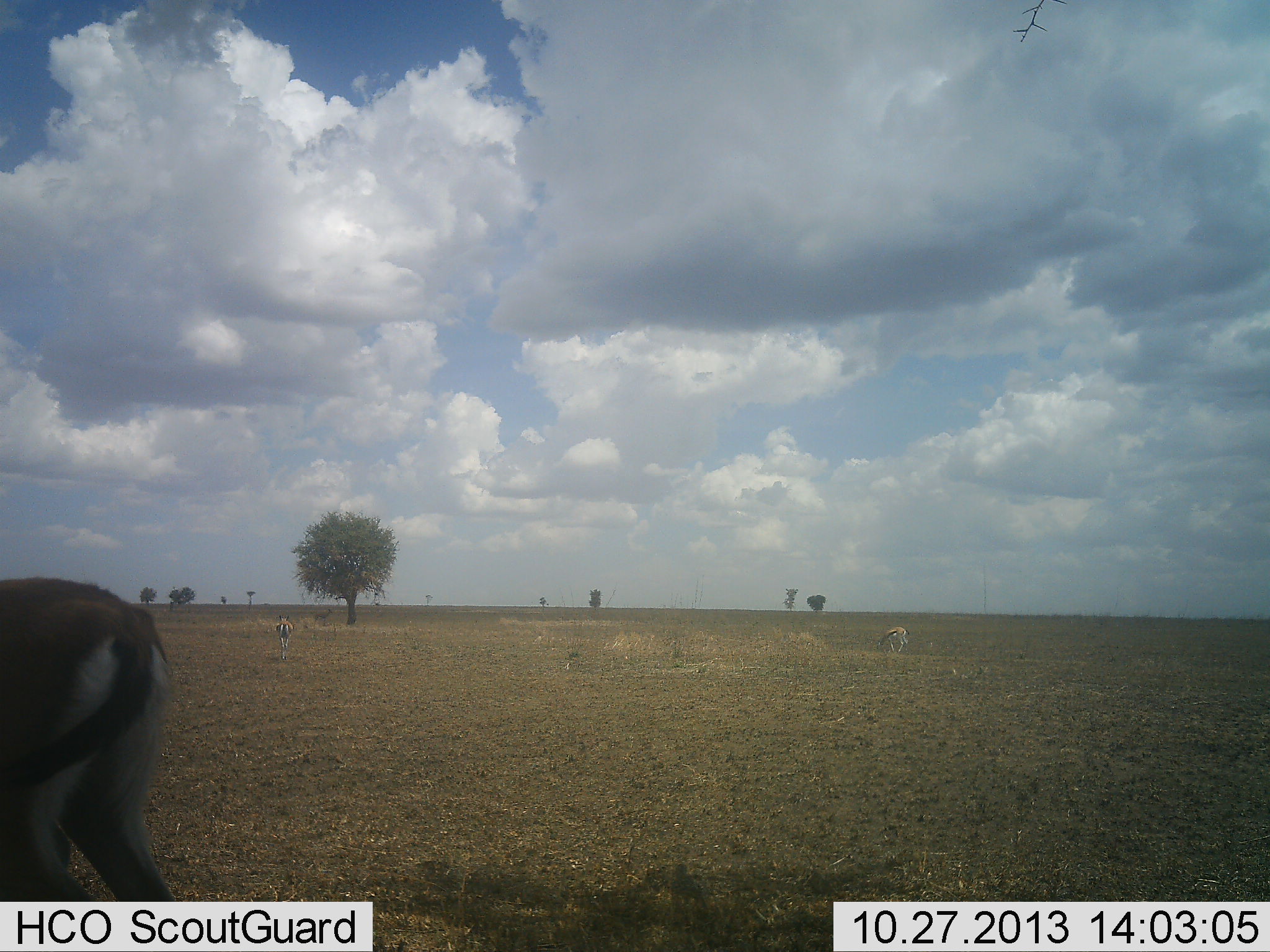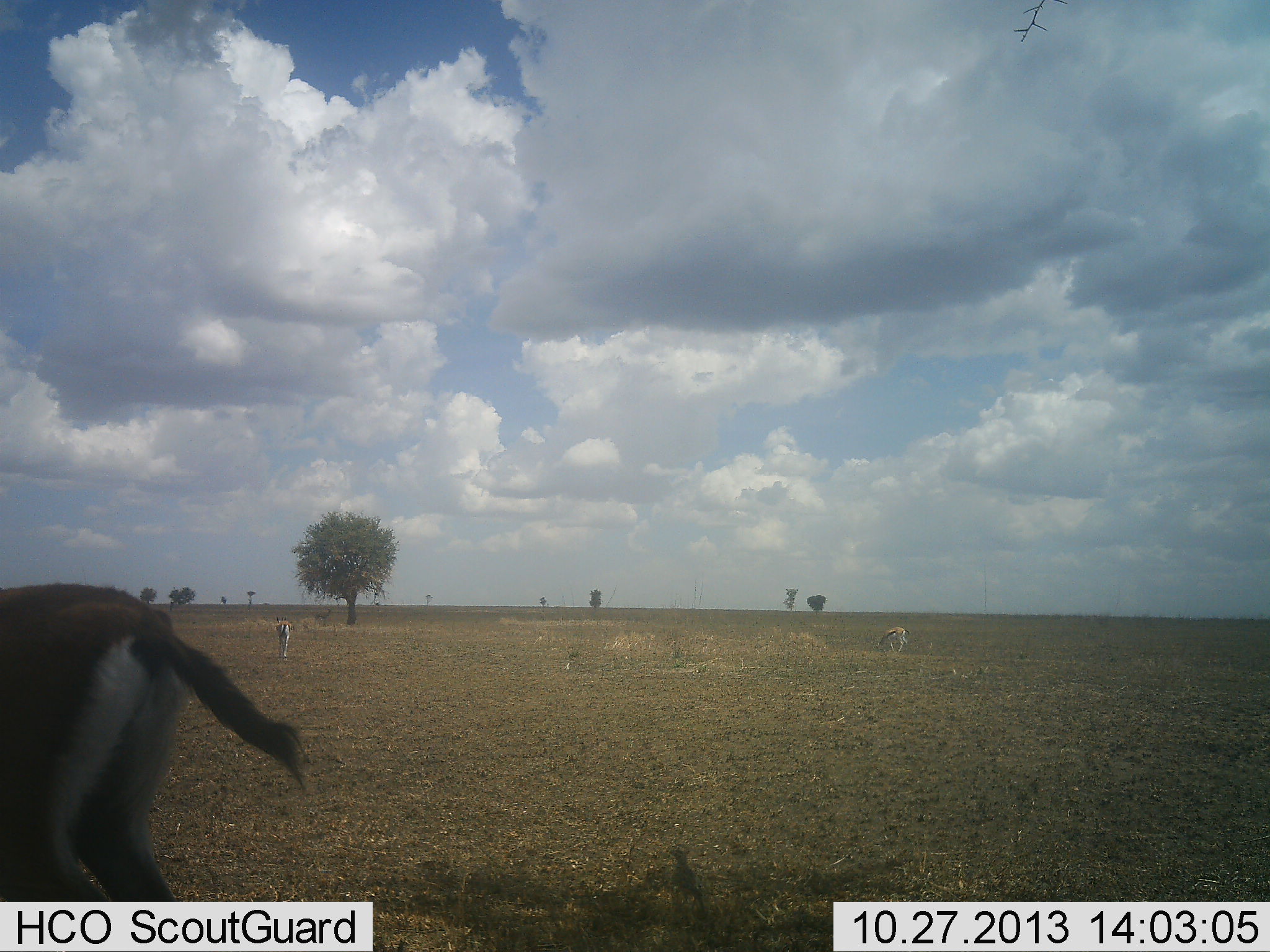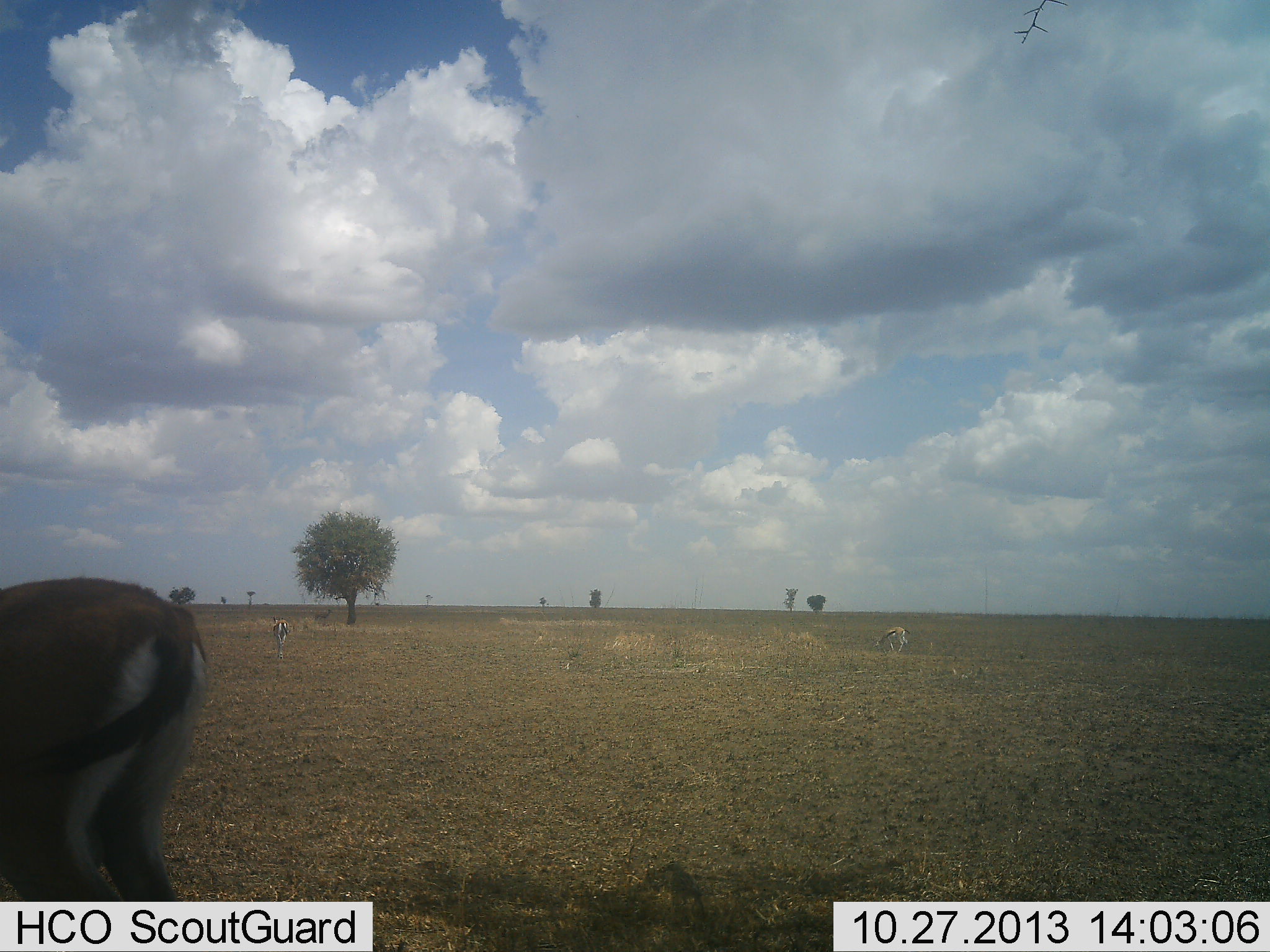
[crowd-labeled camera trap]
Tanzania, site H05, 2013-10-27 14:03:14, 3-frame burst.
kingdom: Animalia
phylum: Chordata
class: Mammalia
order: Artiodactyla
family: Bovidae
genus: Eudorcas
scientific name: Eudorcas thomsonii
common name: thomson's gazelle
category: gazellethomsons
Gazellethomsons (thomson's gazelle) (Eudorcas thomsonii), count 3. Behavior (volunteer vote fractions): standing 62%, resting 0%, moving 24%, interacting 0%. Young present (vote fraction): 3%. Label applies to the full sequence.